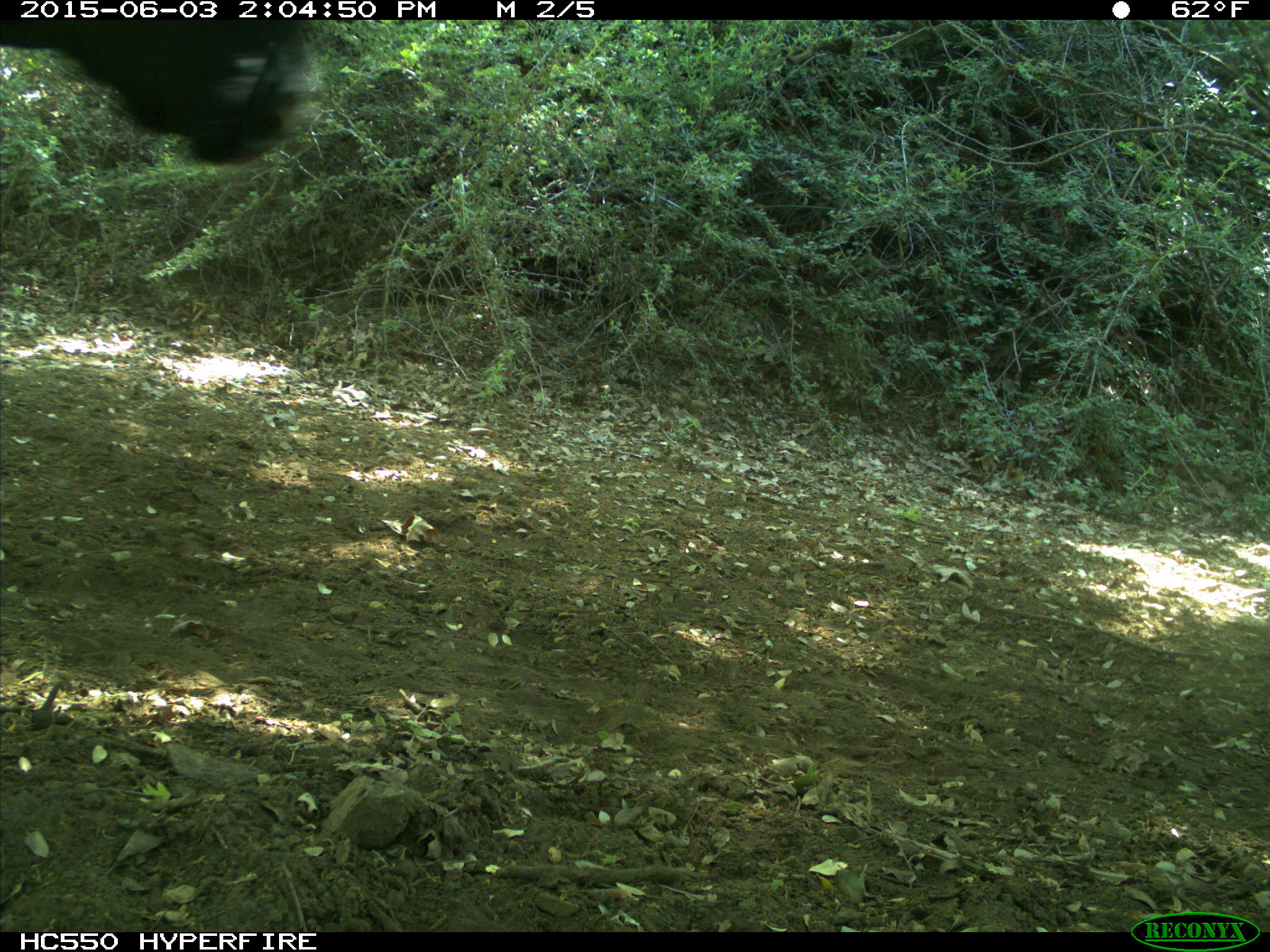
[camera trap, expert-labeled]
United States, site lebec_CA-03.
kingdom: Animalia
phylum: Chordata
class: Mammalia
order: Artiodactyla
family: Bovidae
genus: Bos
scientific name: Bos taurus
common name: domestic cow